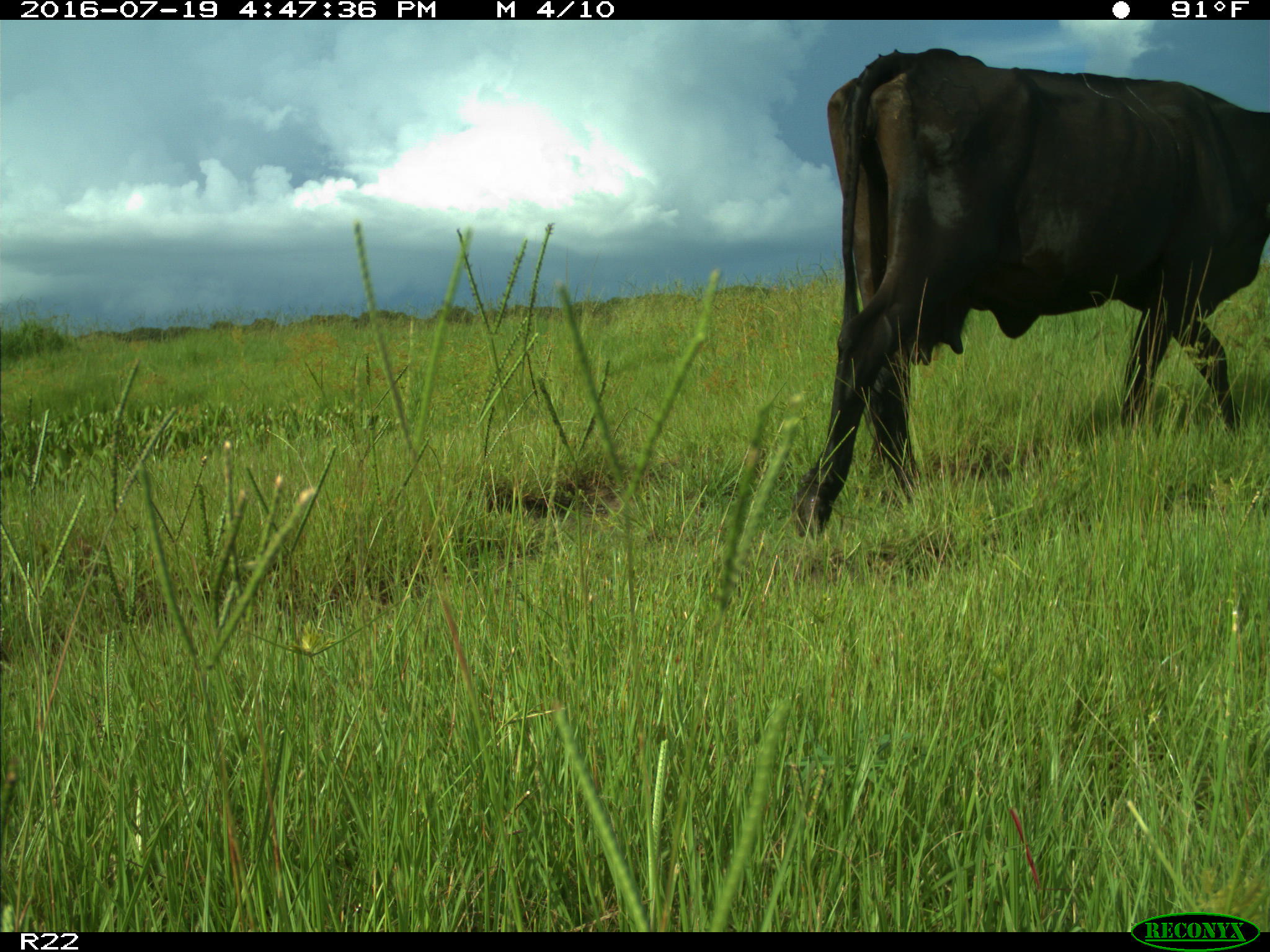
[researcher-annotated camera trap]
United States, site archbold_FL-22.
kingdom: Animalia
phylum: Chordata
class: Mammalia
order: Artiodactyla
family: Bovidae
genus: Bos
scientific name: Bos taurus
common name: domestic cow